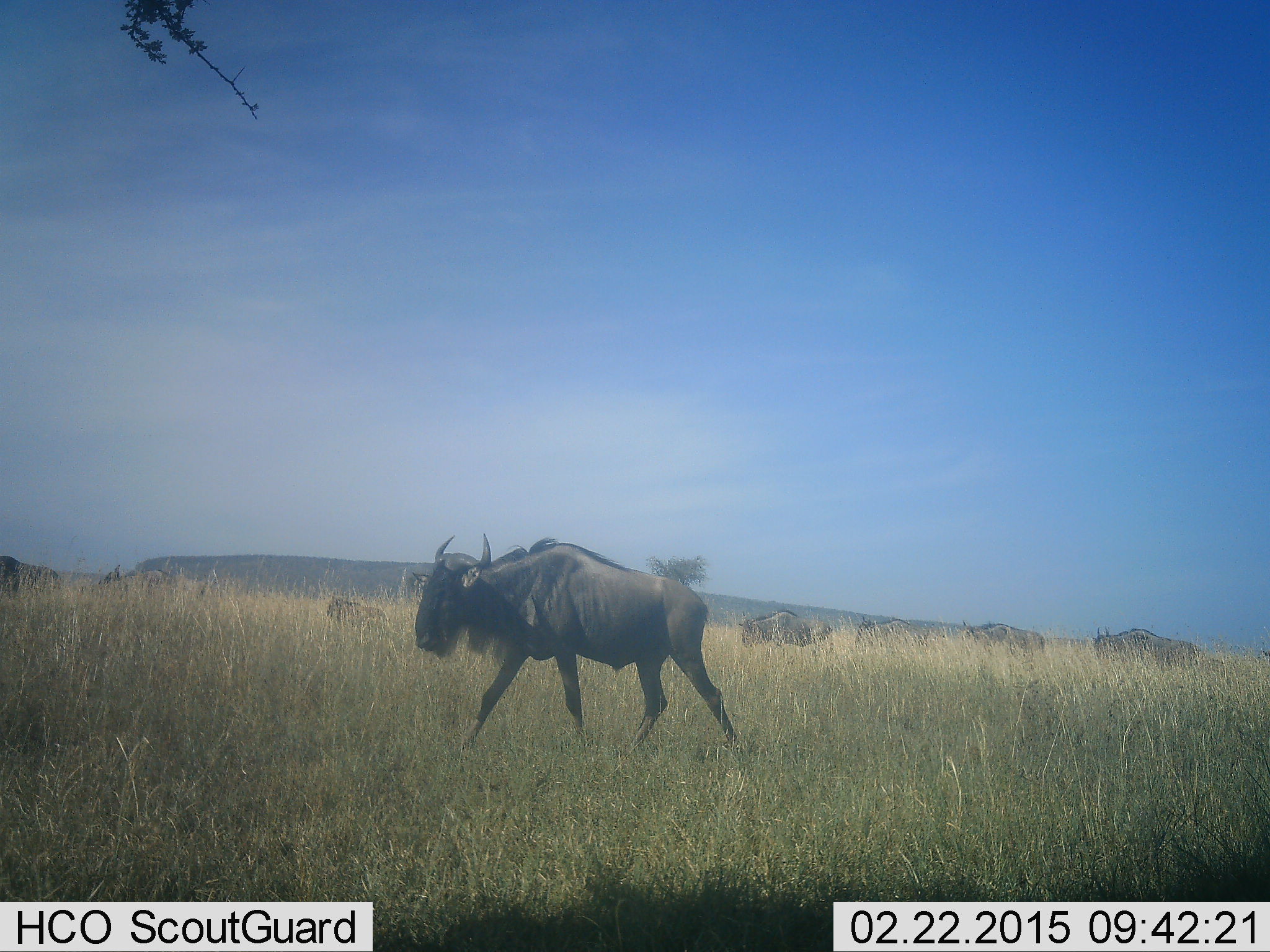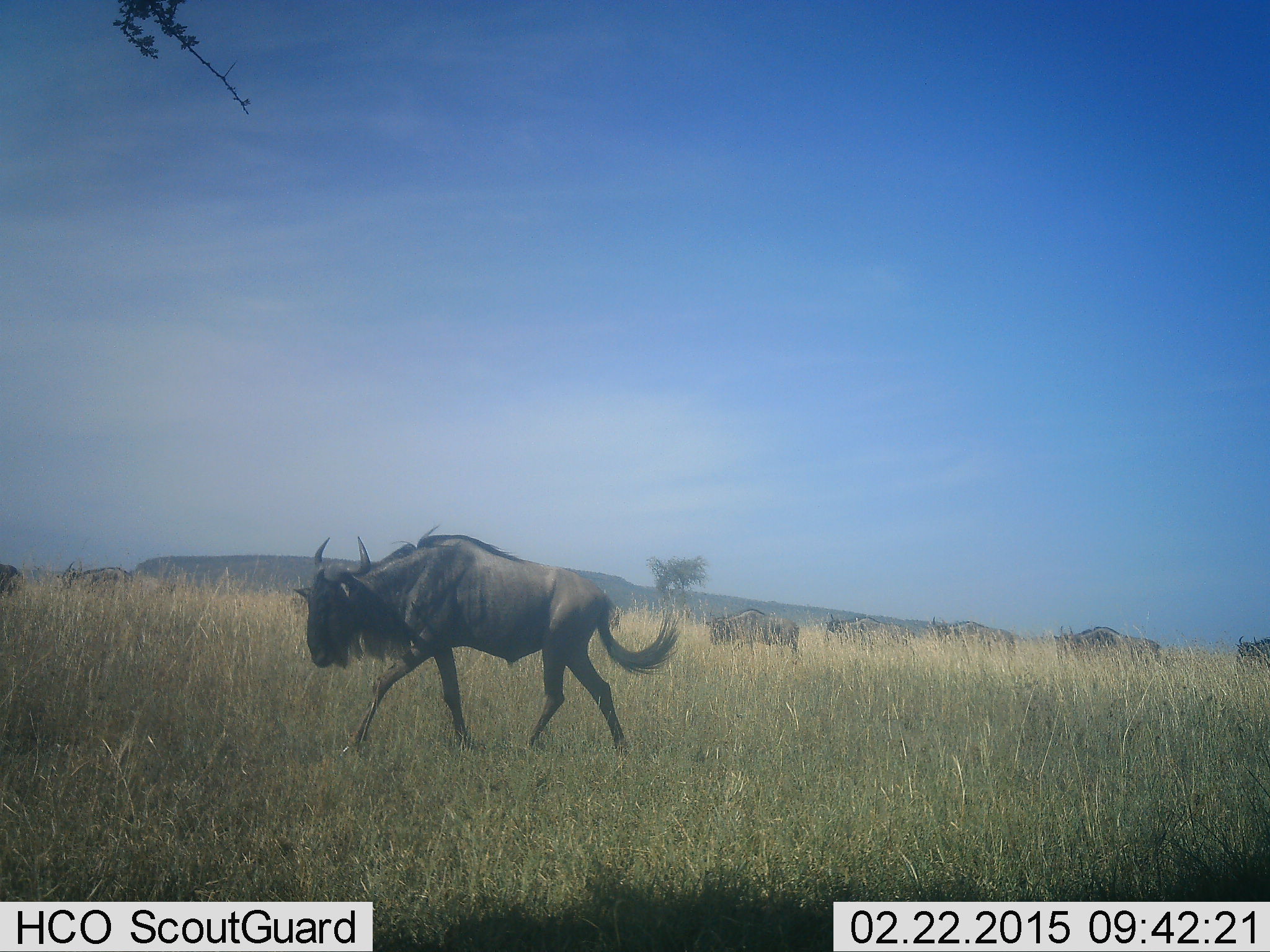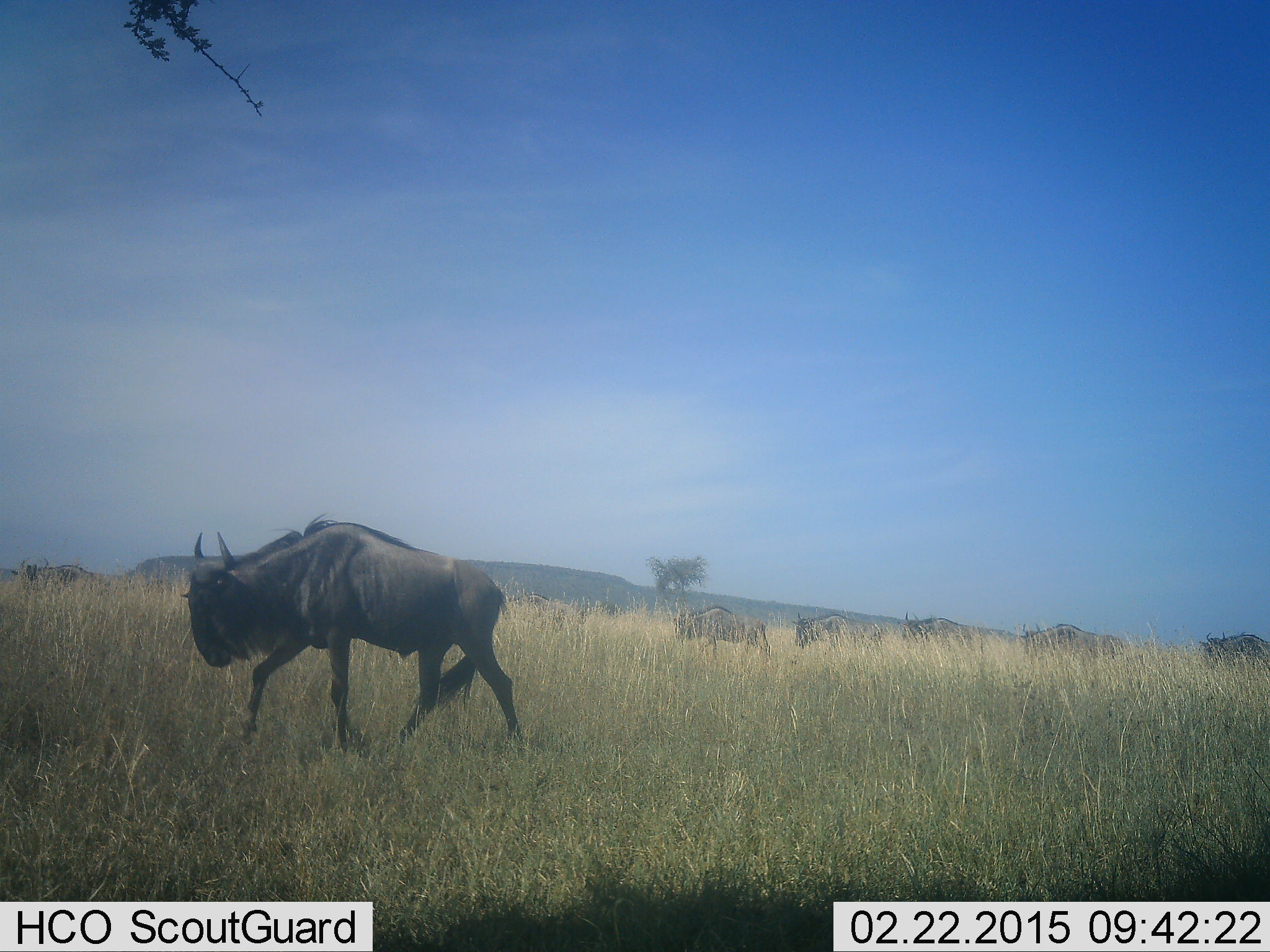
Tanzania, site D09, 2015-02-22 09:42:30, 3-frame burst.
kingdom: Animalia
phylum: Chordata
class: Mammalia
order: Artiodactyla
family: Bovidae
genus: Connochaetes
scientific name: Connochaetes taurinus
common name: blue wildebeest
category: wildebeest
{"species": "wildebeest (blue wildebeest) (Connochaetes taurinus)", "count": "9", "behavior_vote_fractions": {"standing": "10%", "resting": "0%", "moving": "90%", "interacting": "0%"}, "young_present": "10%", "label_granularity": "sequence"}